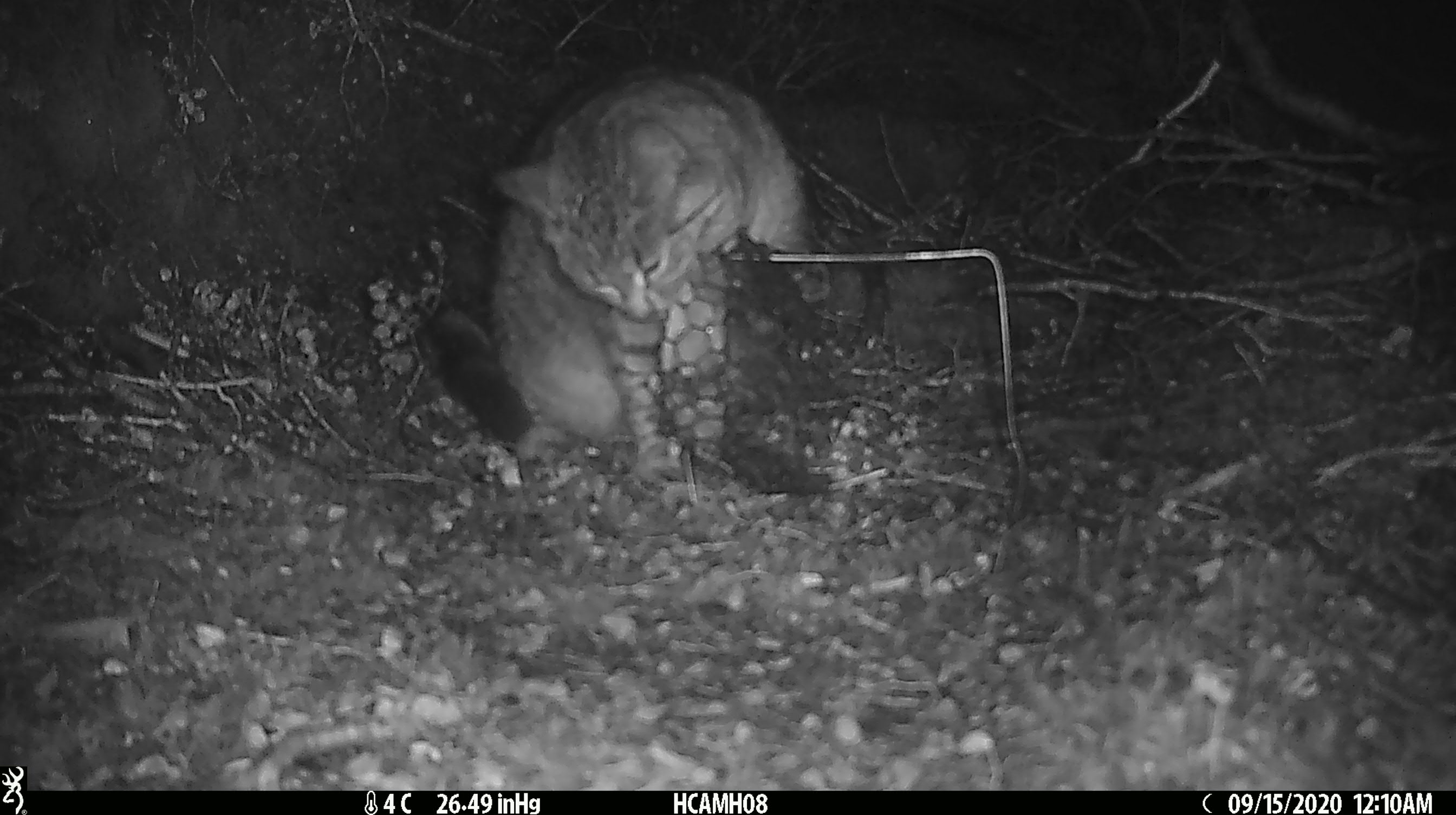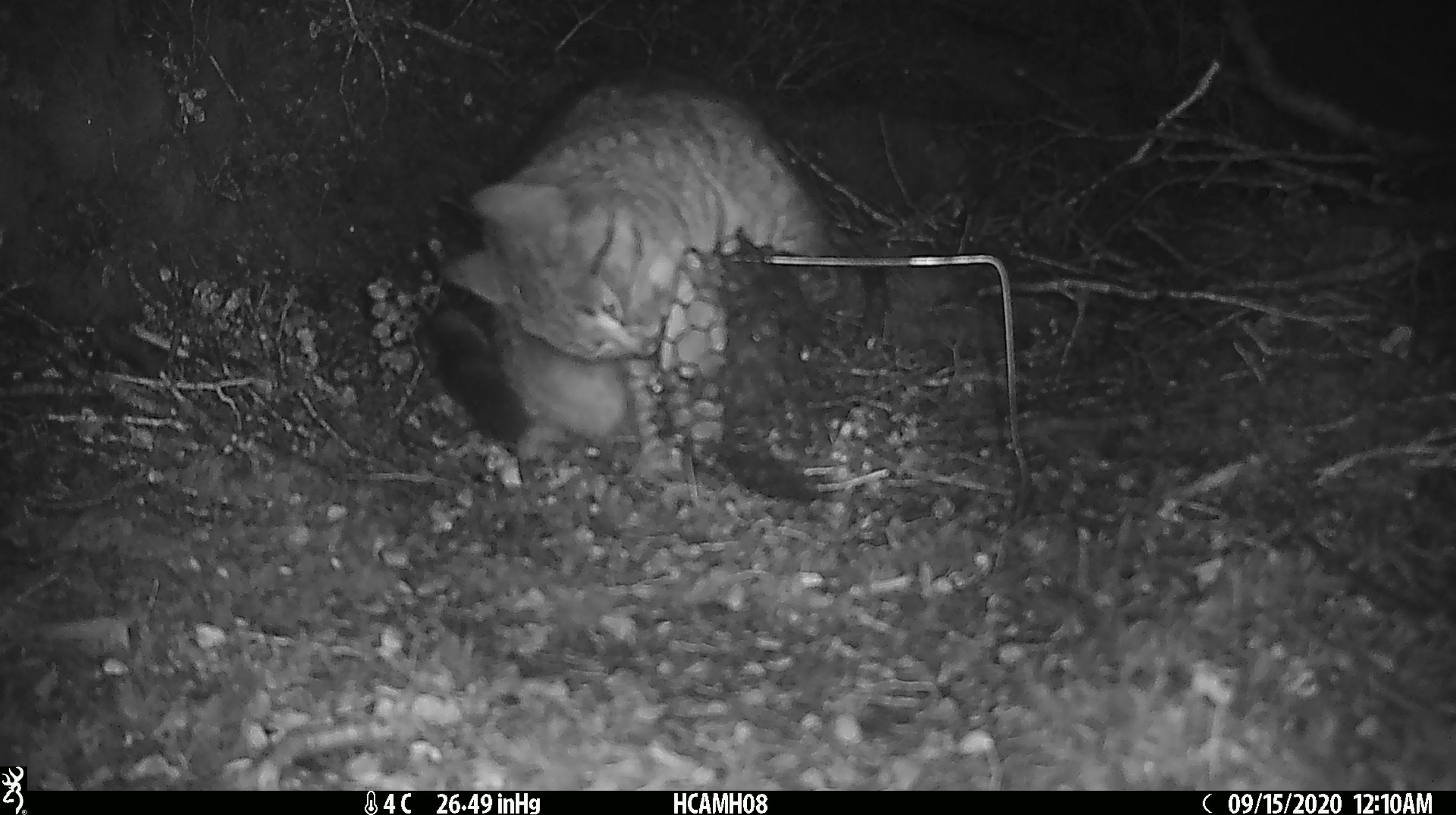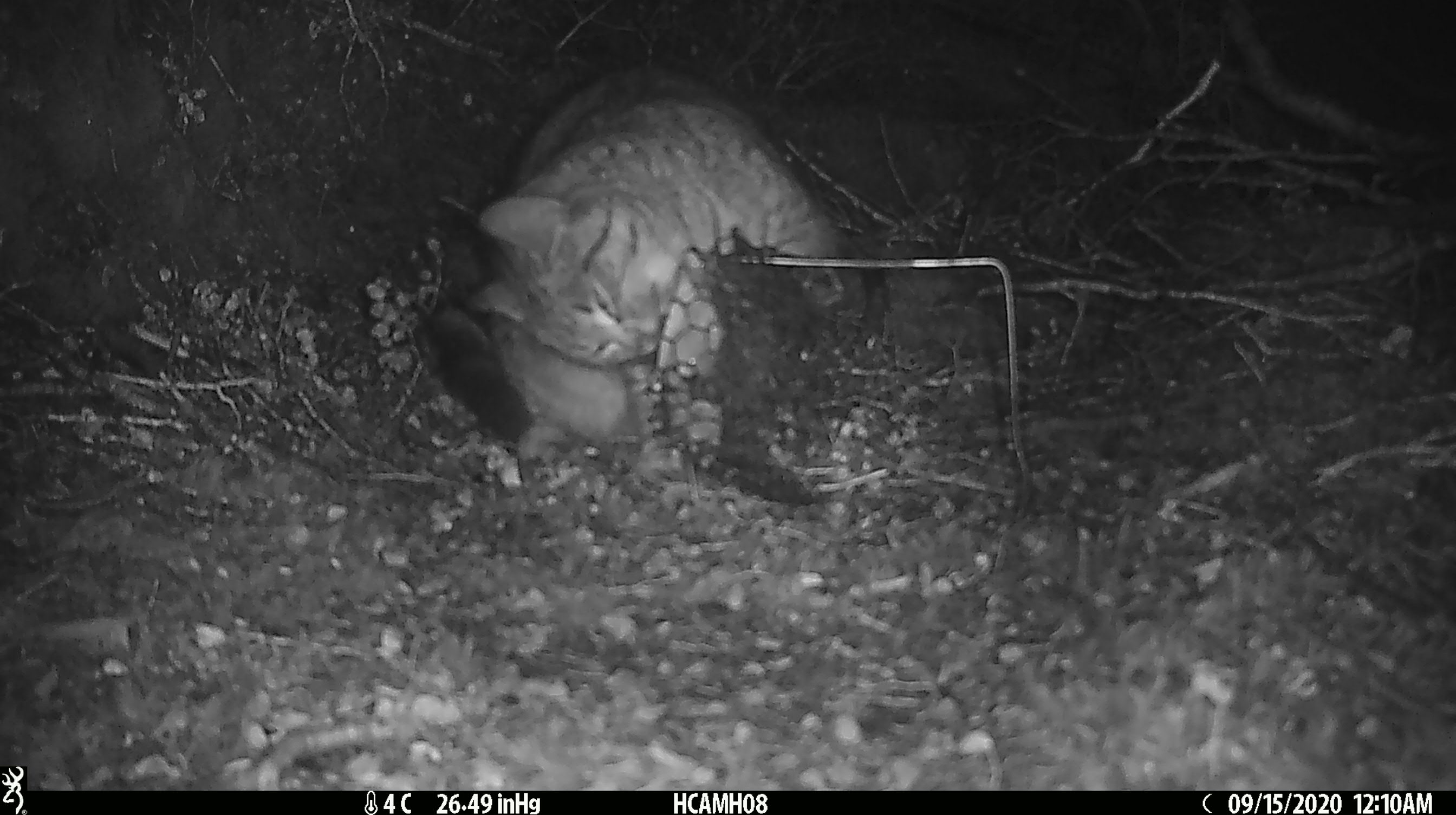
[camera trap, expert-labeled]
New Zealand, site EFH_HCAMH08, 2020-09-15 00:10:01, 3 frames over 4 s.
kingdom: Animalia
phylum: Chordata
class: Mammalia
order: Carnivora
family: Felidae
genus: Felis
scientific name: Felis catus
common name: domestic cat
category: cat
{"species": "cat (domestic cat) (Felis catus)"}